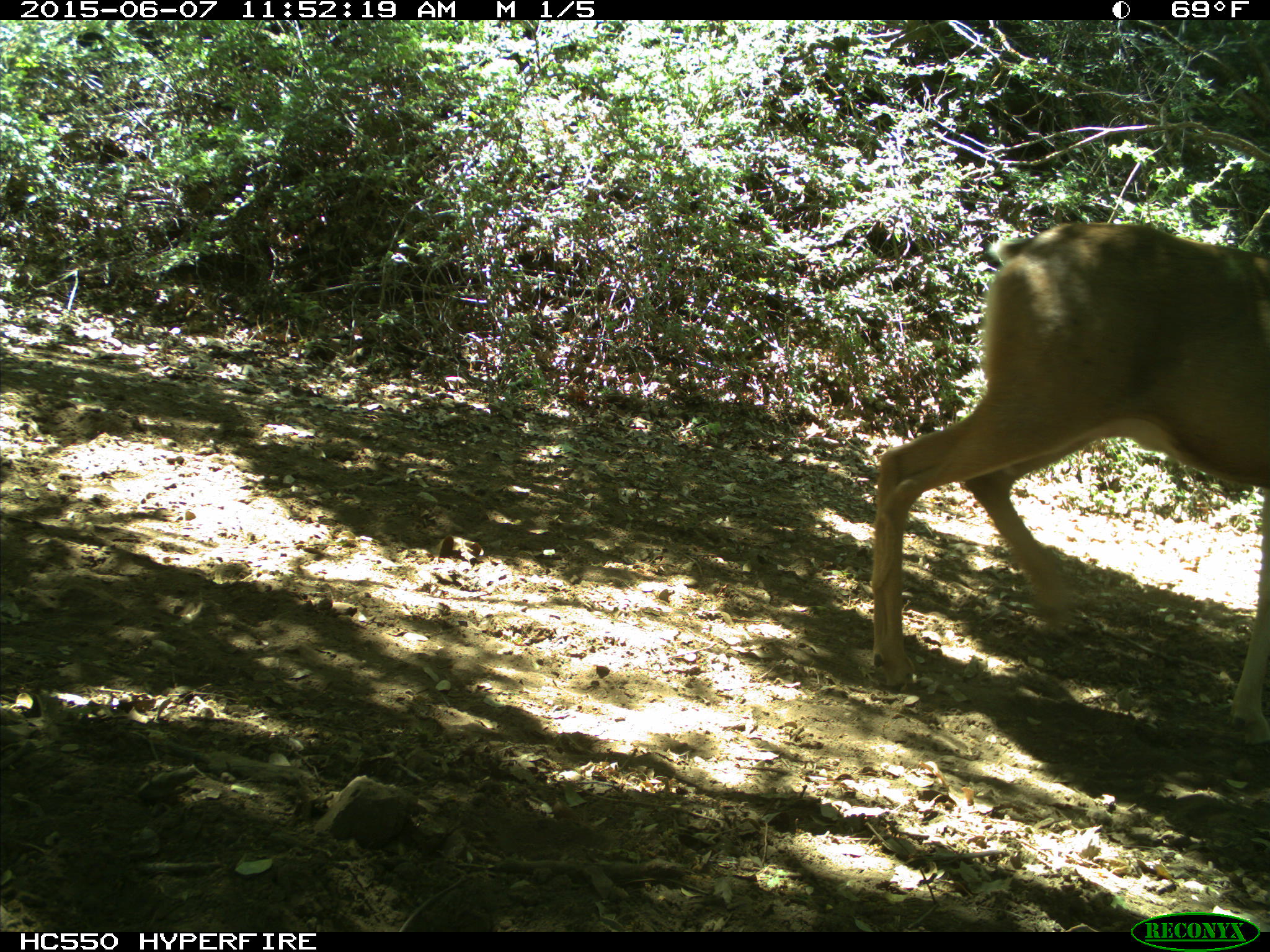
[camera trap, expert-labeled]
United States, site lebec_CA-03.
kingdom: Animalia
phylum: Chordata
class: Mammalia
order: Artiodactyla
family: Cervidae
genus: Odocoileus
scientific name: Odocoileus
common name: deer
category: unidentified deer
Unidentified deer (deer) (Odocoileus).